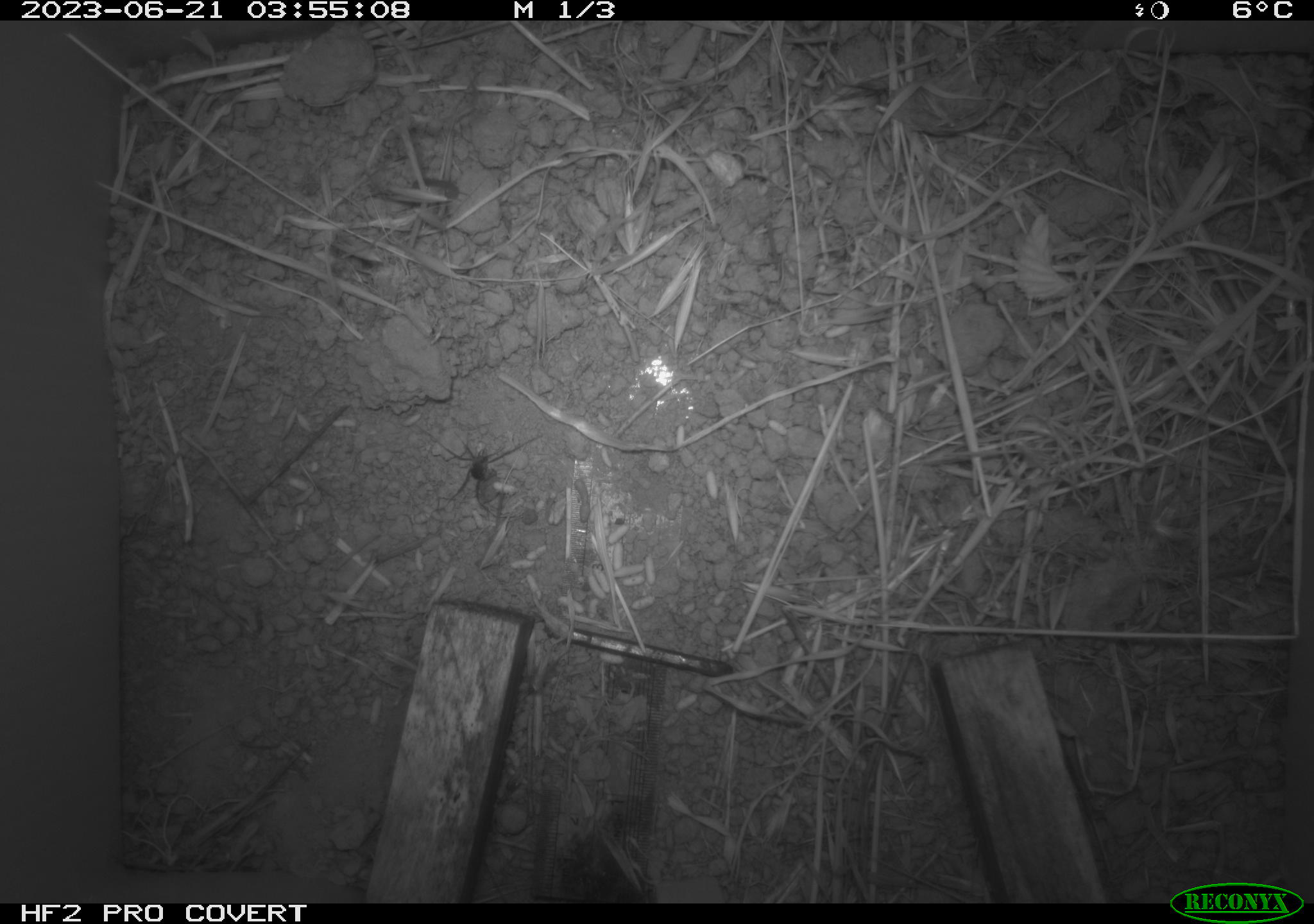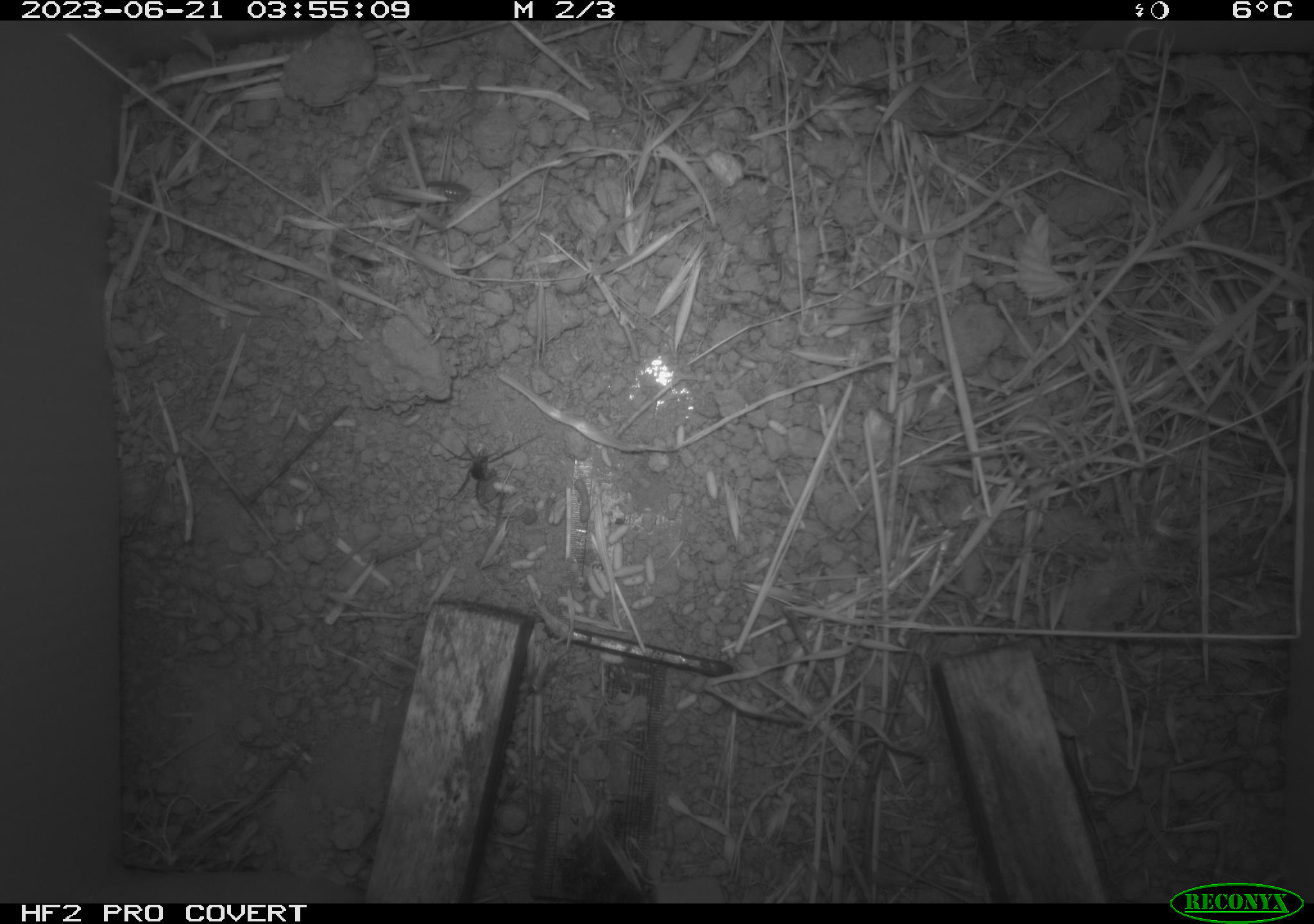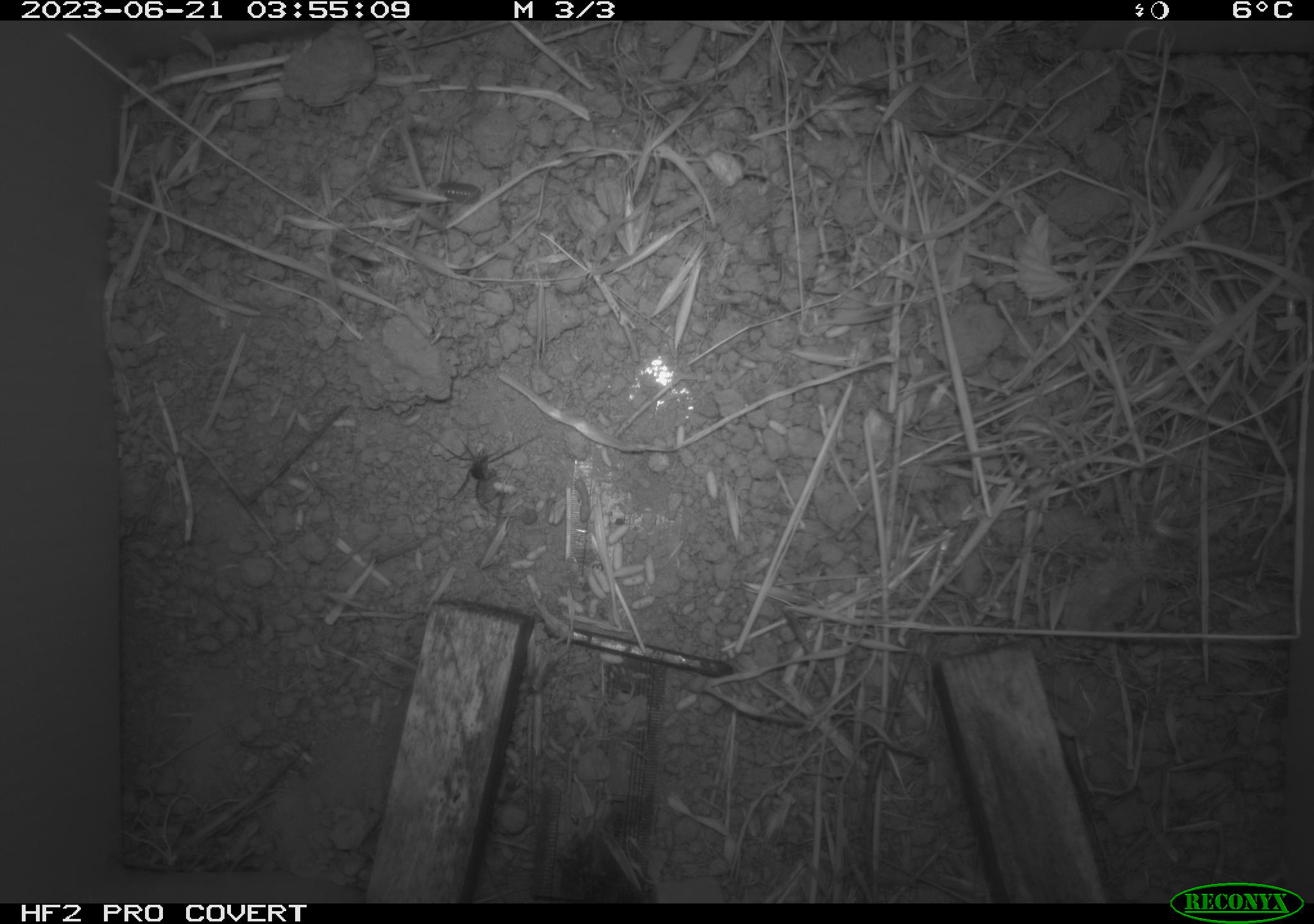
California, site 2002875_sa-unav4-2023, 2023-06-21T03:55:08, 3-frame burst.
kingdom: Animalia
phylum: Arthropoda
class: Arachnida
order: Araneae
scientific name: Araneae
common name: spider